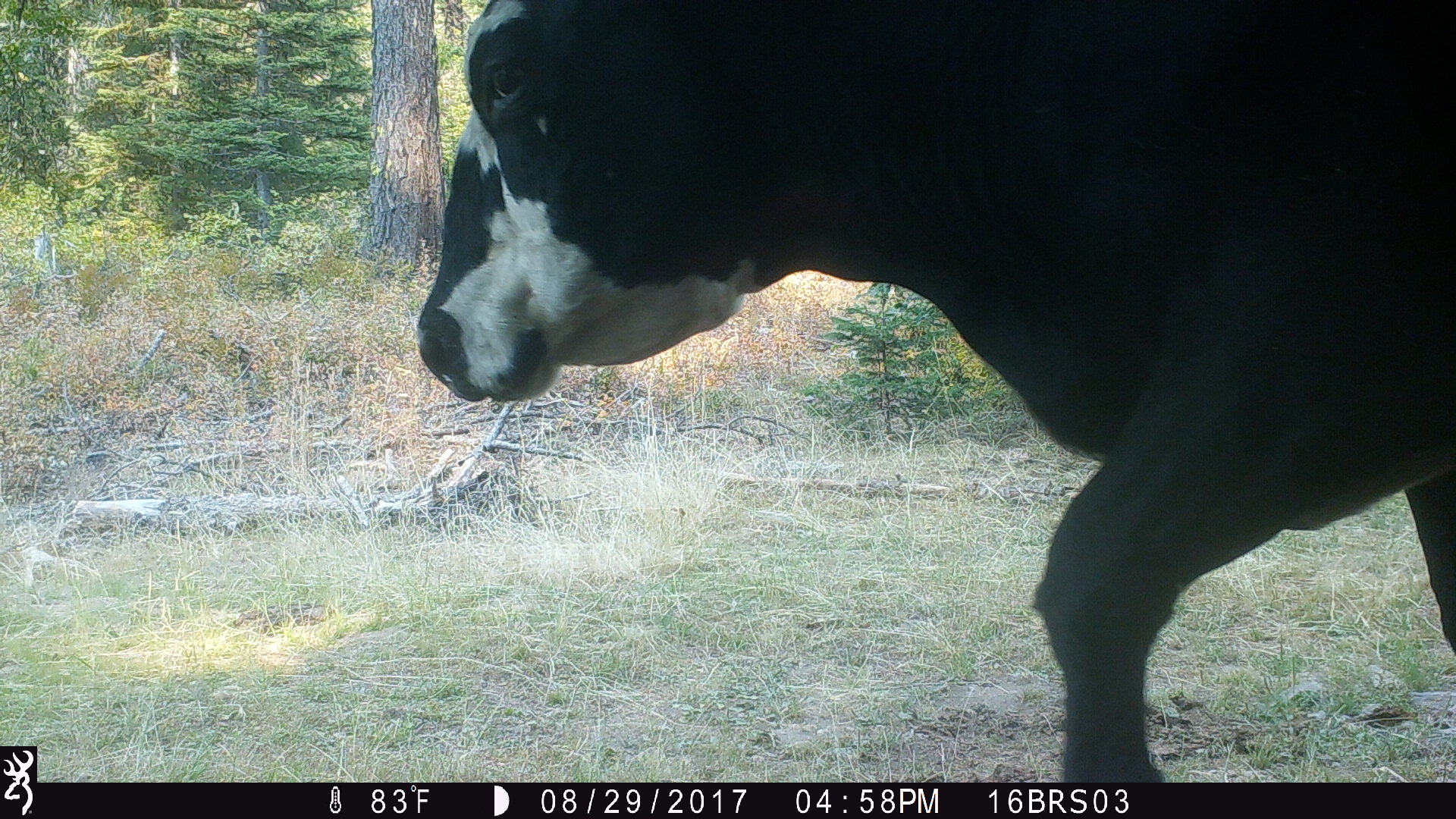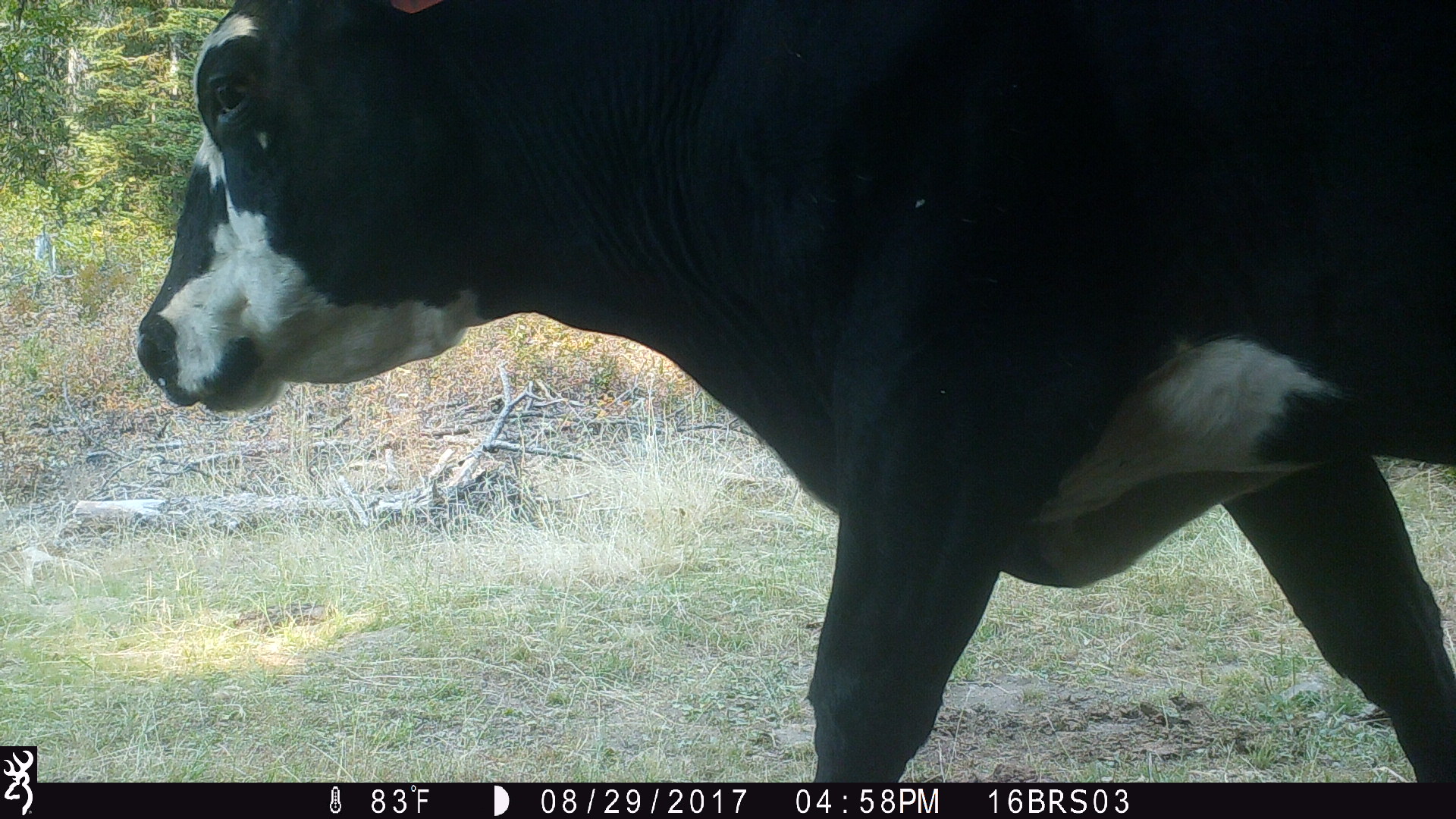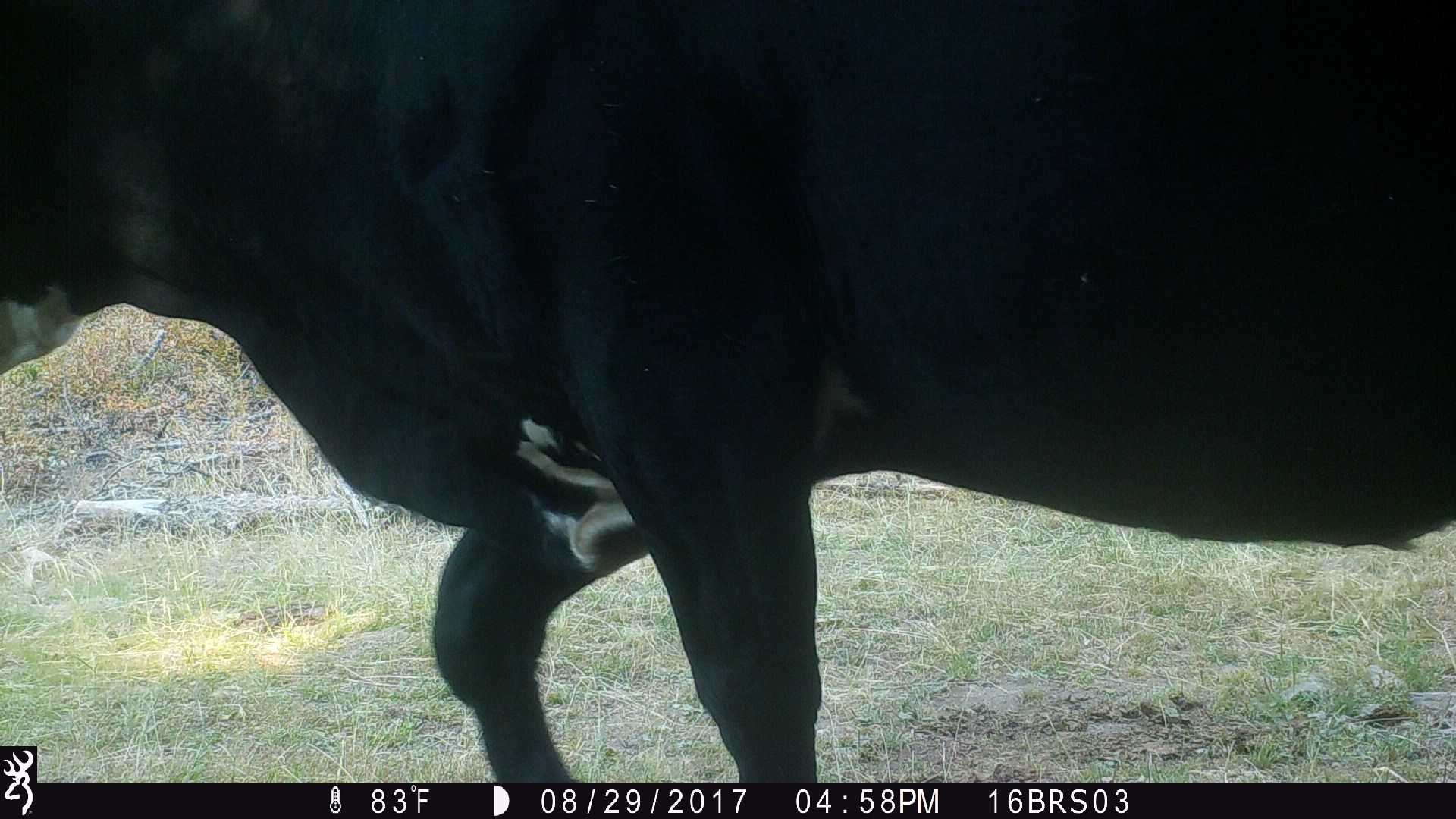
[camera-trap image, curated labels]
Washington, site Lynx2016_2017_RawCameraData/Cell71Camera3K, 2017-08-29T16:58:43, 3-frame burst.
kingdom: Animalia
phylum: Chordata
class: Mammalia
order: Artiodactyla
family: Bovidae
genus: Bos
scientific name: Bos taurus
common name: domestic cattle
Domestic cattle (Bos taurus). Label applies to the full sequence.